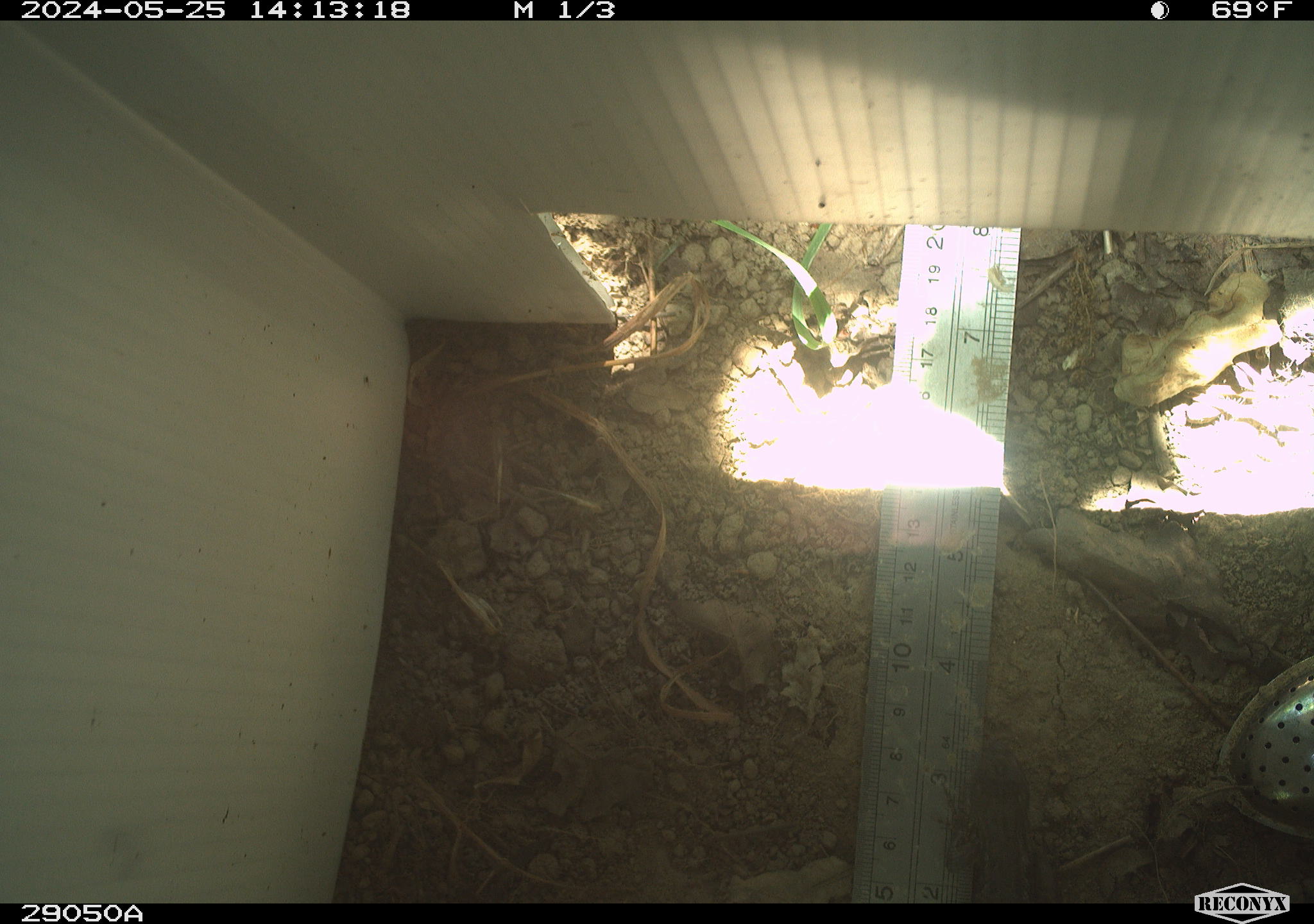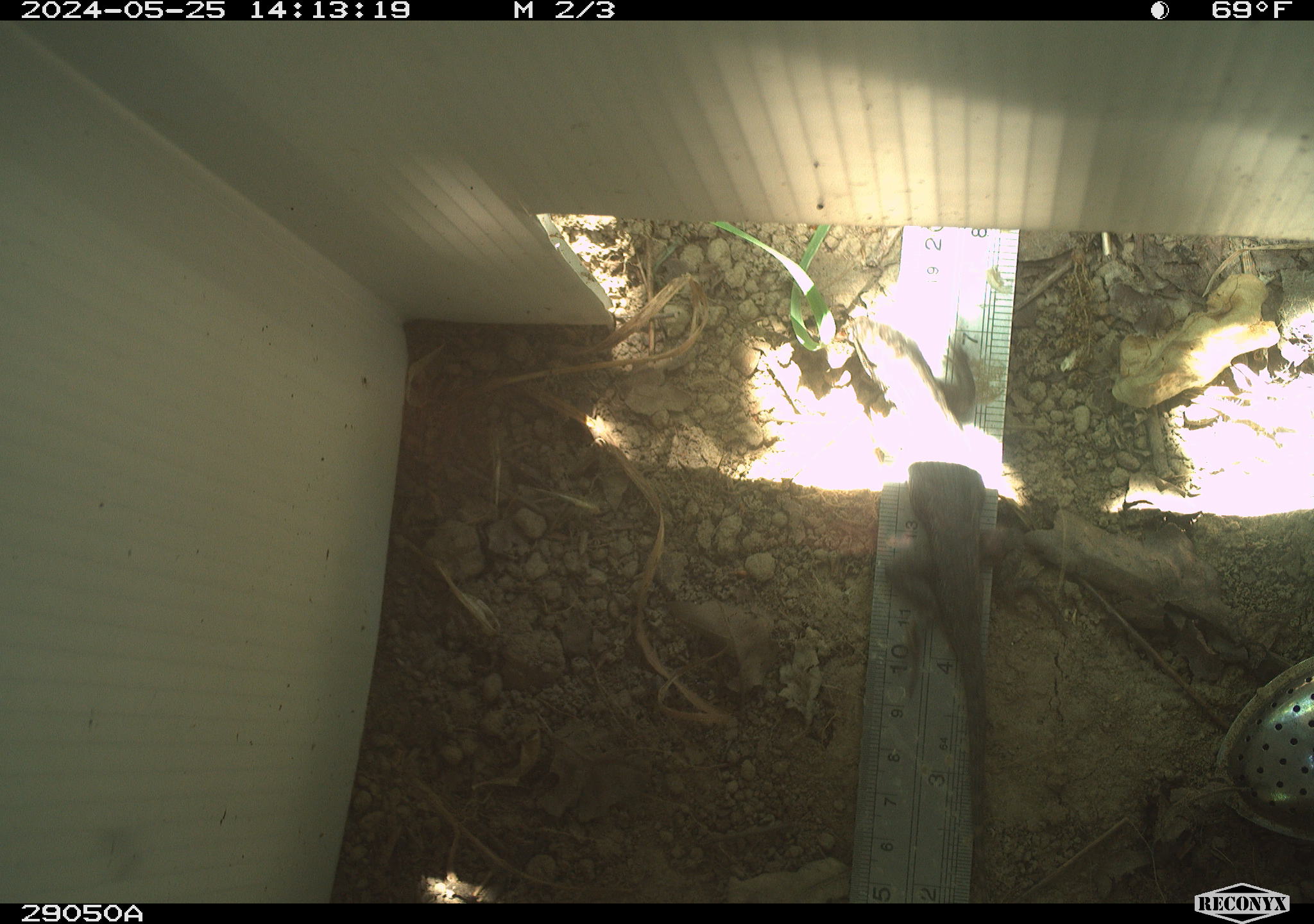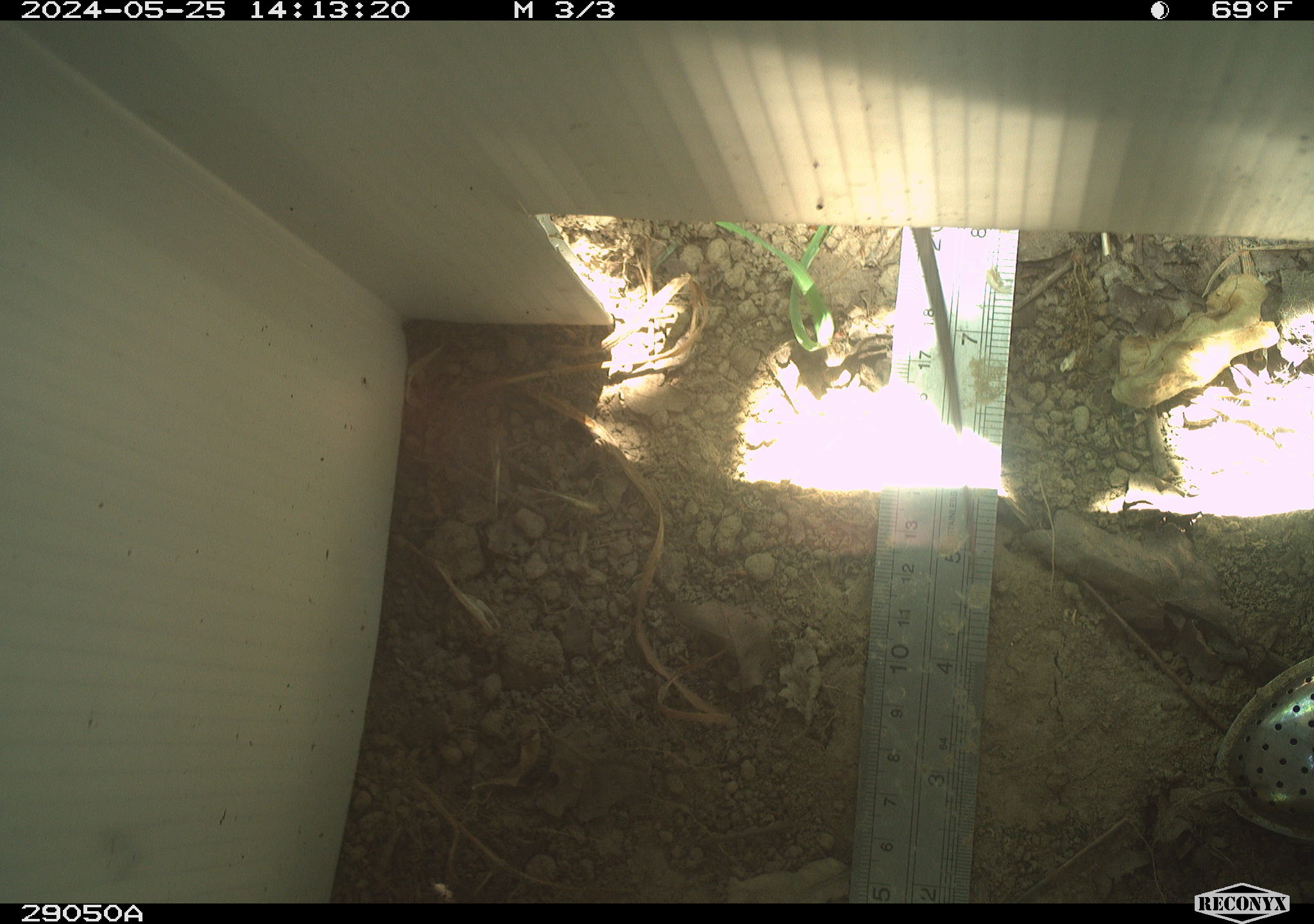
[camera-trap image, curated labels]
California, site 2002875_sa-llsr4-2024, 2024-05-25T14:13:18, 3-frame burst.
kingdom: Animalia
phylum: Chordata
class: Reptilia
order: Squamata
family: Phrynosomatidae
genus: Sceloporus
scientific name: Sceloporus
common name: spiny lizards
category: sceloporus species